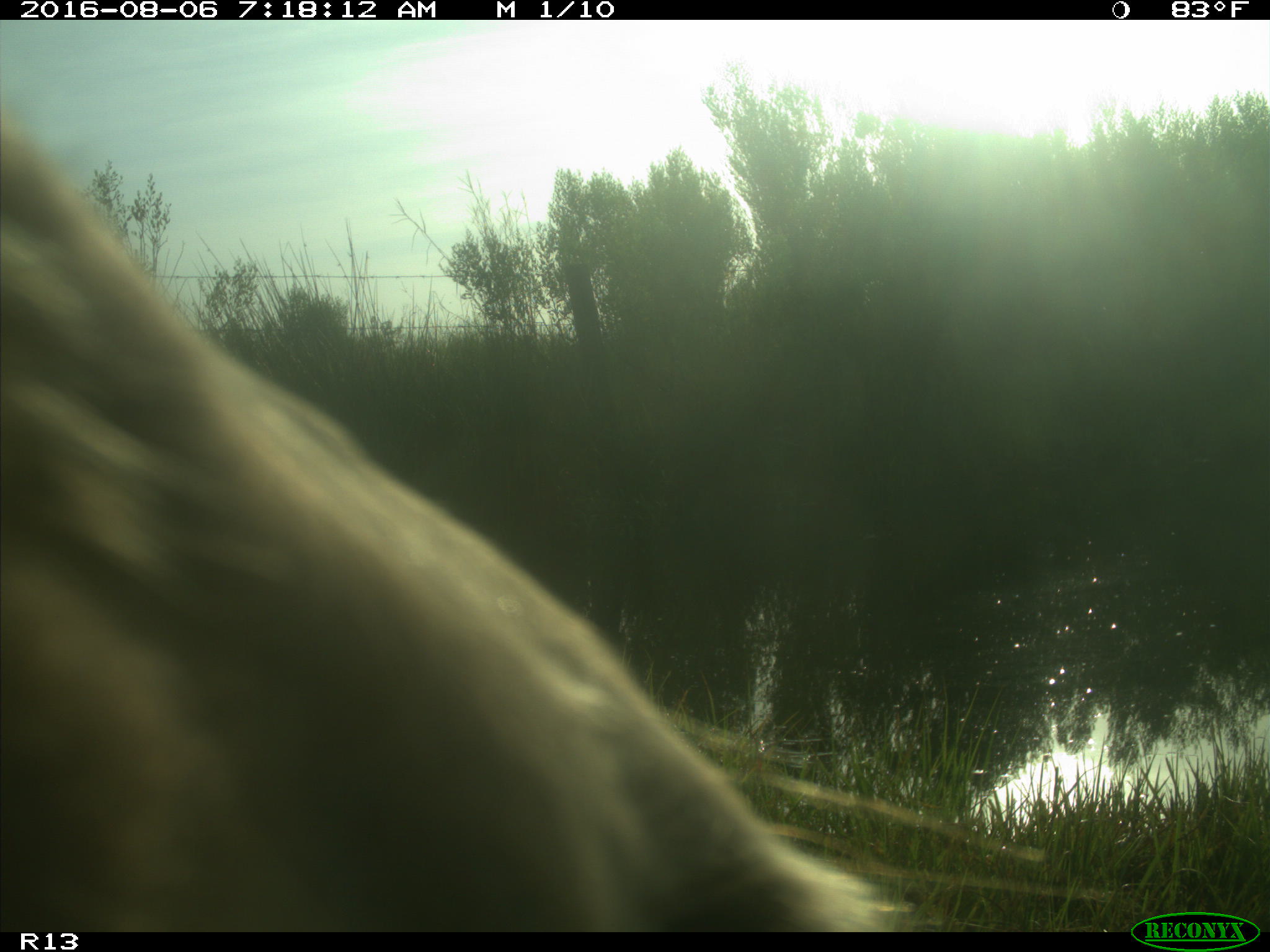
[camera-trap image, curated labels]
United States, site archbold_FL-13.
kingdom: Animalia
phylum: Chordata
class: Mammalia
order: Artiodactyla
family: Bovidae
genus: Bos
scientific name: Bos taurus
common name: domestic cow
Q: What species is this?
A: Bos taurus (domestic cow).